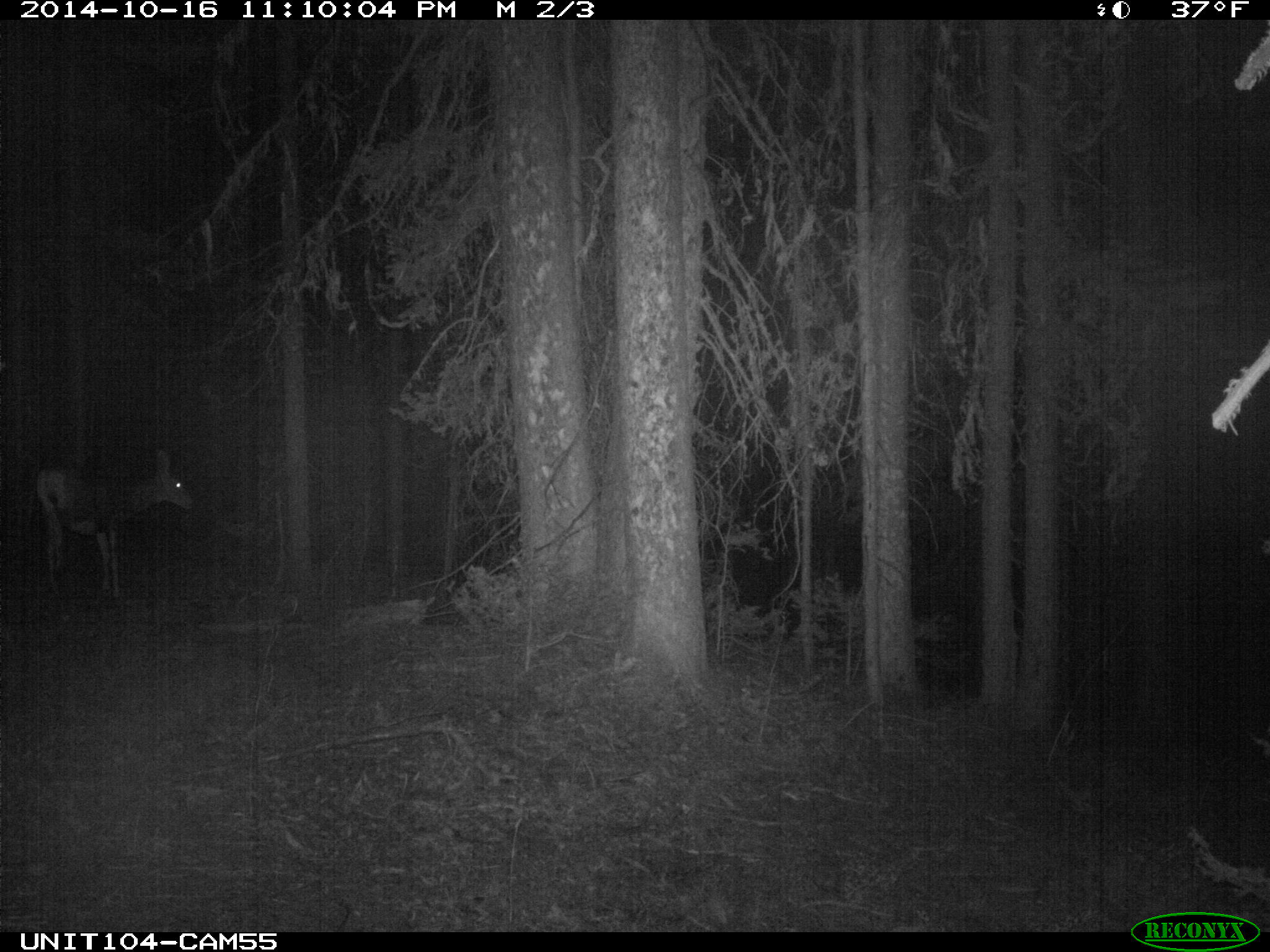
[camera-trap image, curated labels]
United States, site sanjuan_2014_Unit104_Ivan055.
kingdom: Animalia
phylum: Chordata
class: Mammalia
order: Artiodactyla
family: Cervidae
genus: Odocoileus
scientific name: Odocoileus hemionus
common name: mule deer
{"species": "Odocoileus hemionus (mule deer)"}